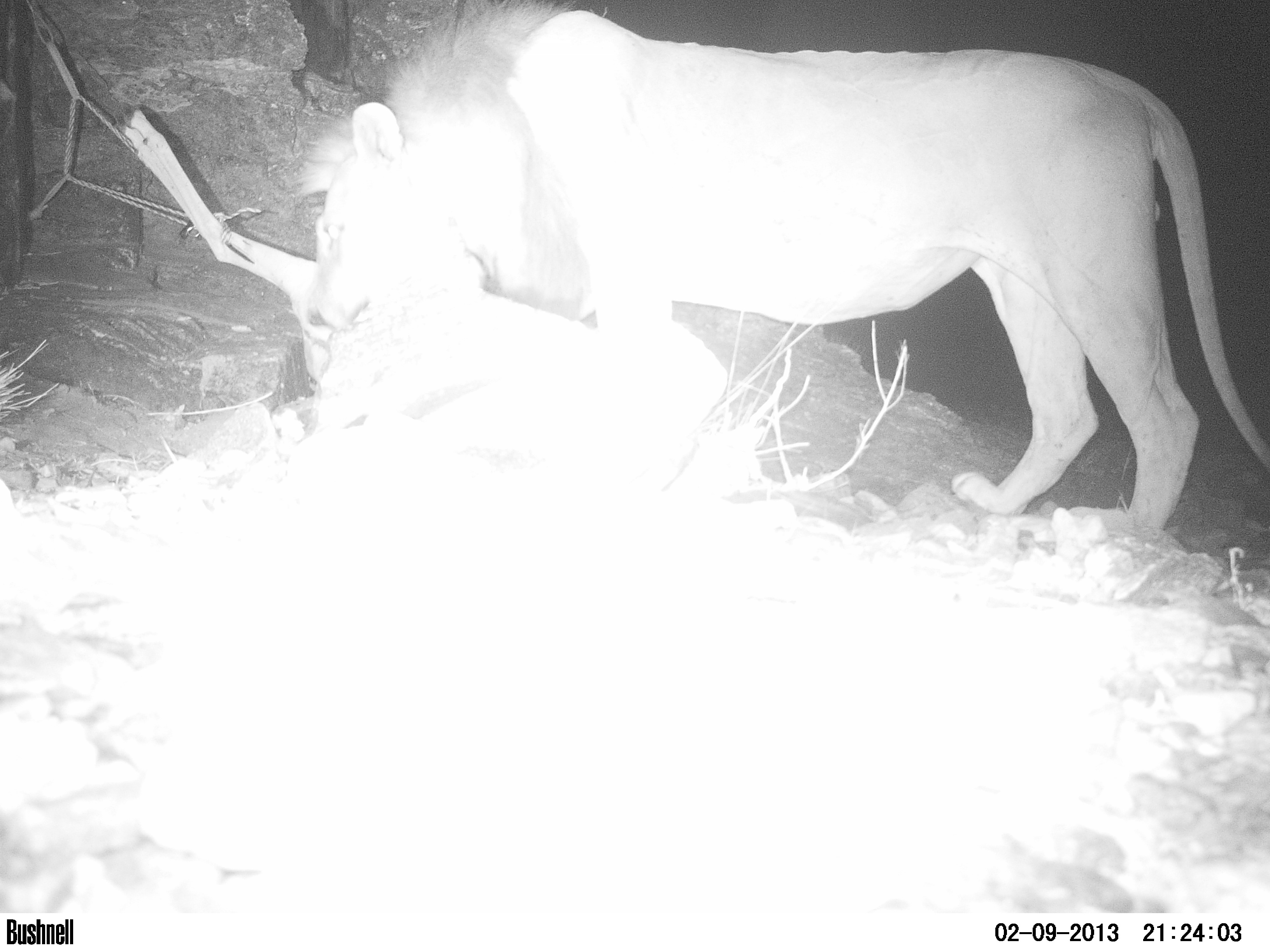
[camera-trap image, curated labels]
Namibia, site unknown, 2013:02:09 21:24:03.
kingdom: Animalia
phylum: Chordata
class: Mammalia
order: Carnivora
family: Felidae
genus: Panthera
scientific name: Panthera leo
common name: lion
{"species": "Panthera leo (lion)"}